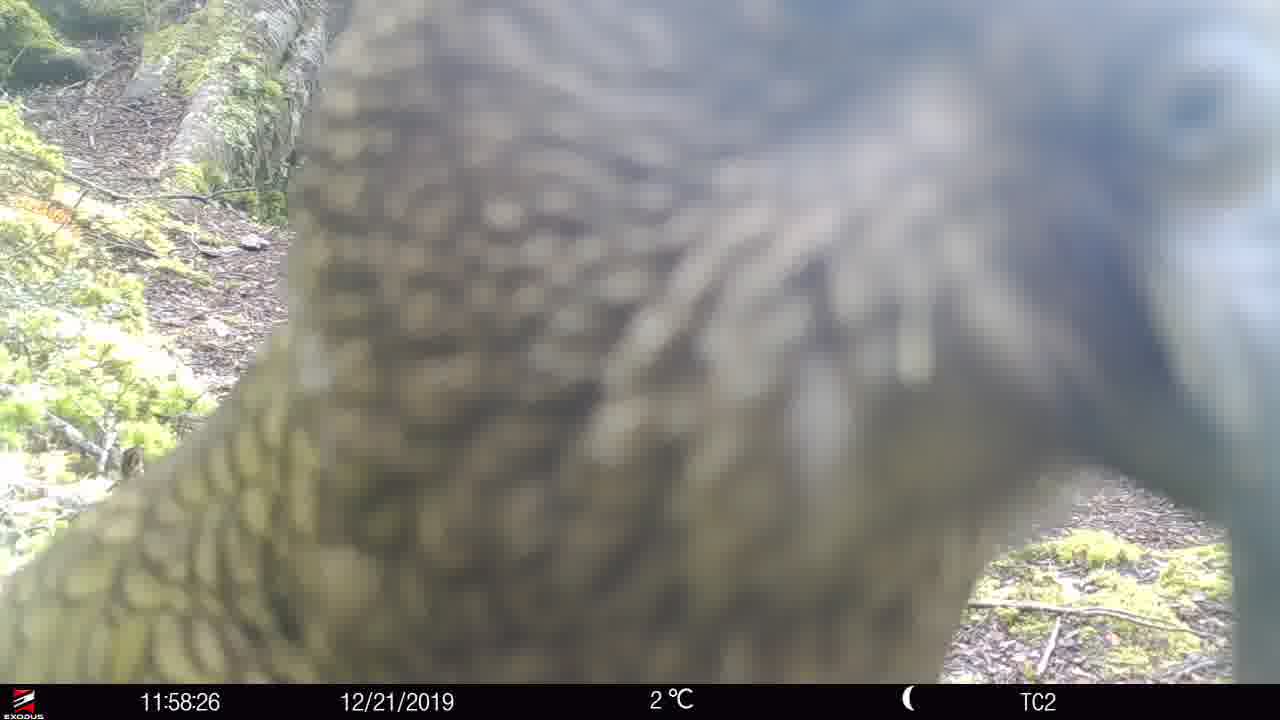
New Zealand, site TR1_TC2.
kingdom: Animalia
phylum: Chordata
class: Aves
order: Psittaciformes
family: Strigopidae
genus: Nestor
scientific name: Nestor notabilis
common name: kea